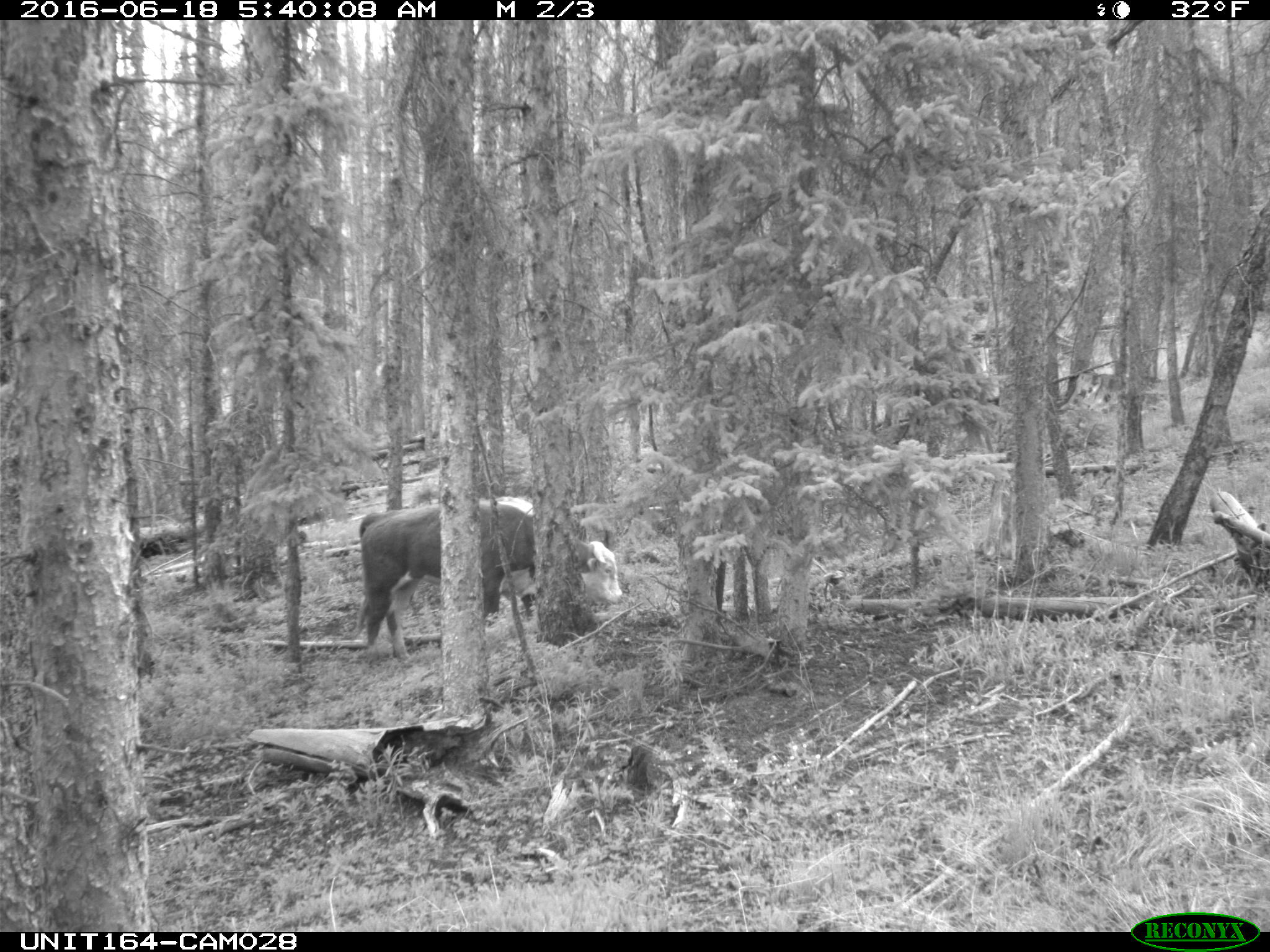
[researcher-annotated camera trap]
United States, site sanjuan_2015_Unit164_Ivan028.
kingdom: Animalia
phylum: Chordata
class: Mammalia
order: Artiodactyla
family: Bovidae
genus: Bos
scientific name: Bos taurus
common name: domestic cow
Bos taurus (domestic cow).